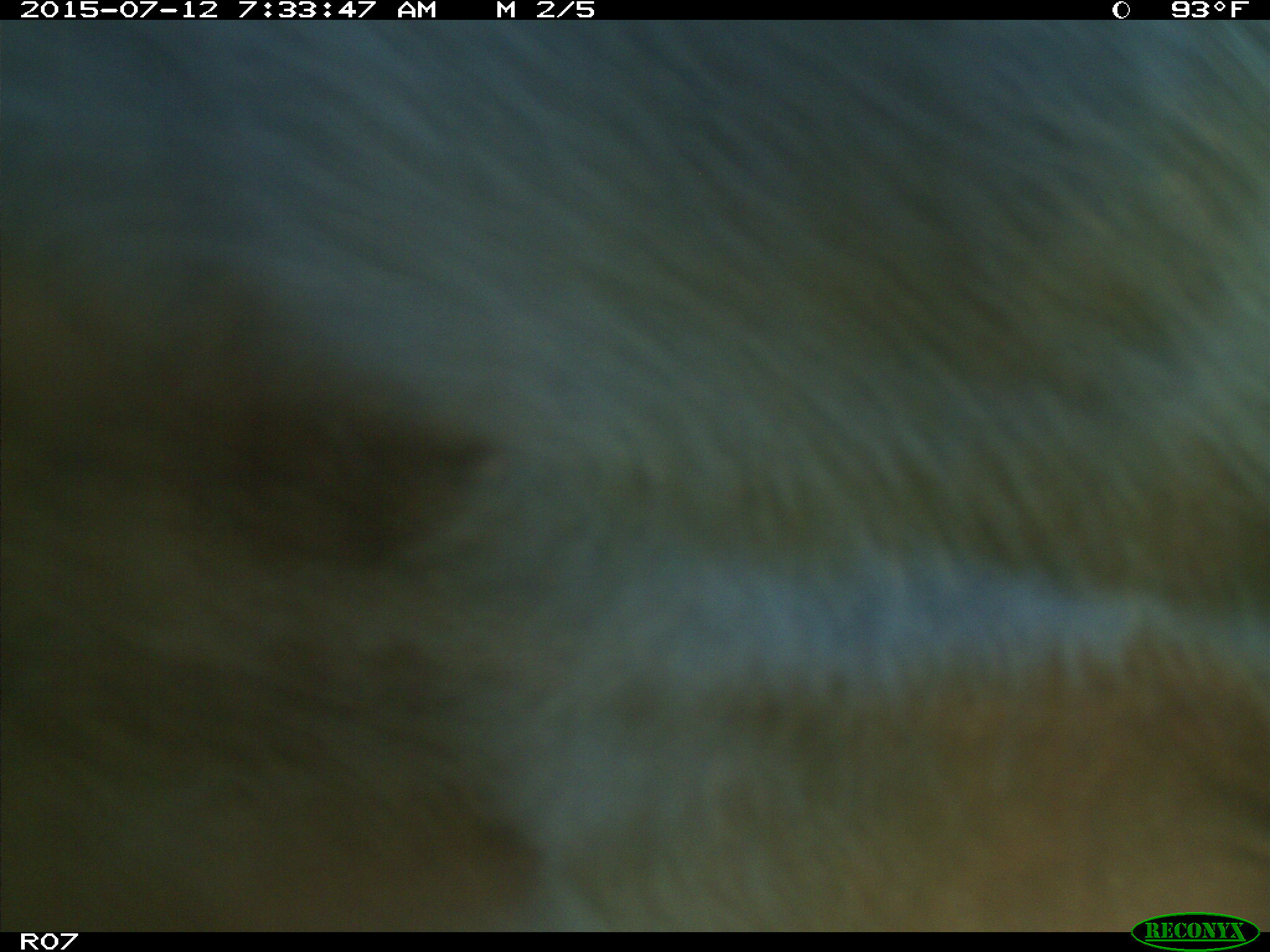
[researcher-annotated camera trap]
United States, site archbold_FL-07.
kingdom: Animalia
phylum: Chordata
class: Mammalia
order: Artiodactyla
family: Bovidae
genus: Bos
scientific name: Bos taurus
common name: domestic cow